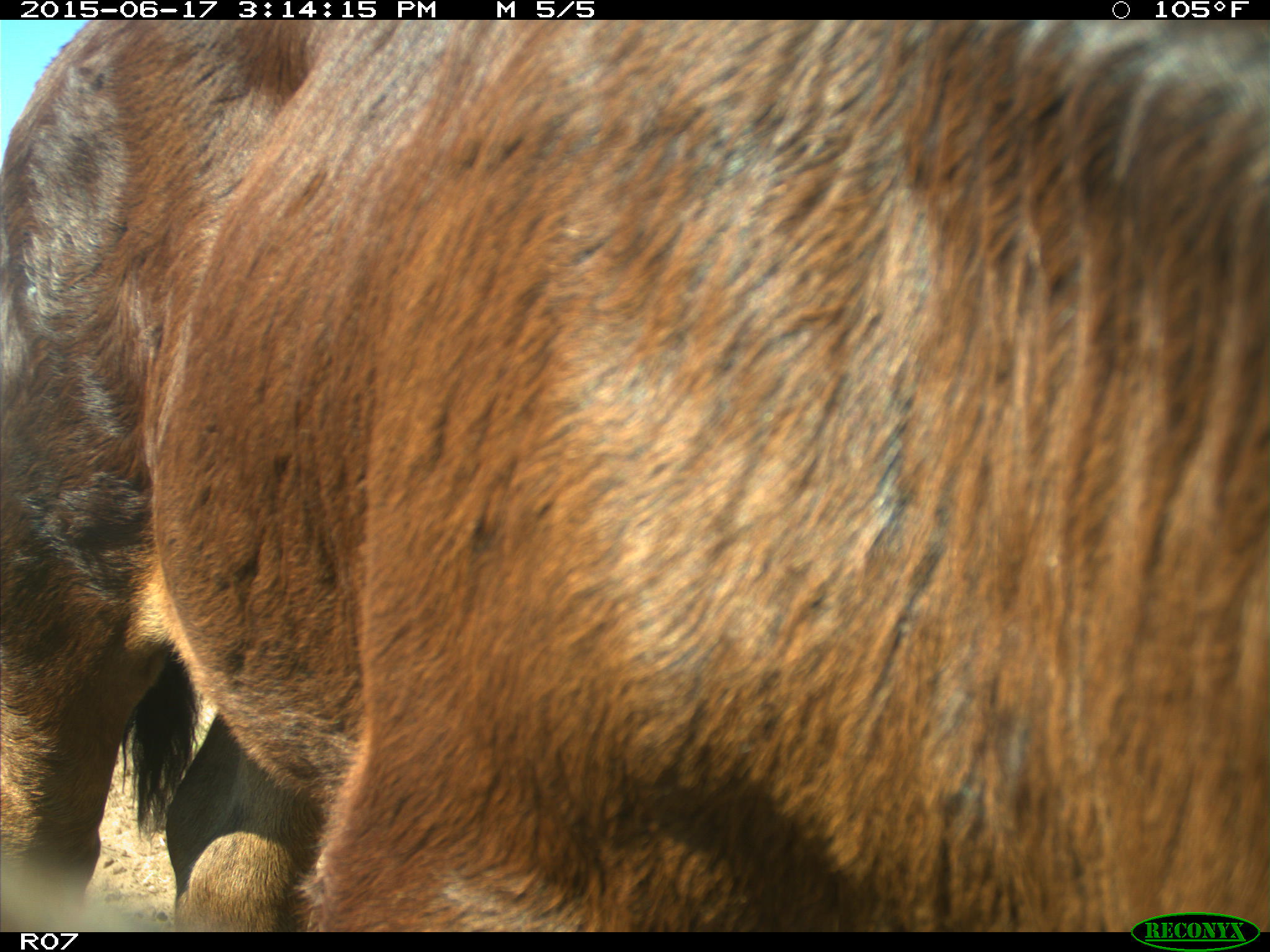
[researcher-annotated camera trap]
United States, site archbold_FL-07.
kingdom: Animalia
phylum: Chordata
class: Mammalia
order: Artiodactyla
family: Bovidae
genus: Bos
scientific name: Bos taurus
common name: domestic cow